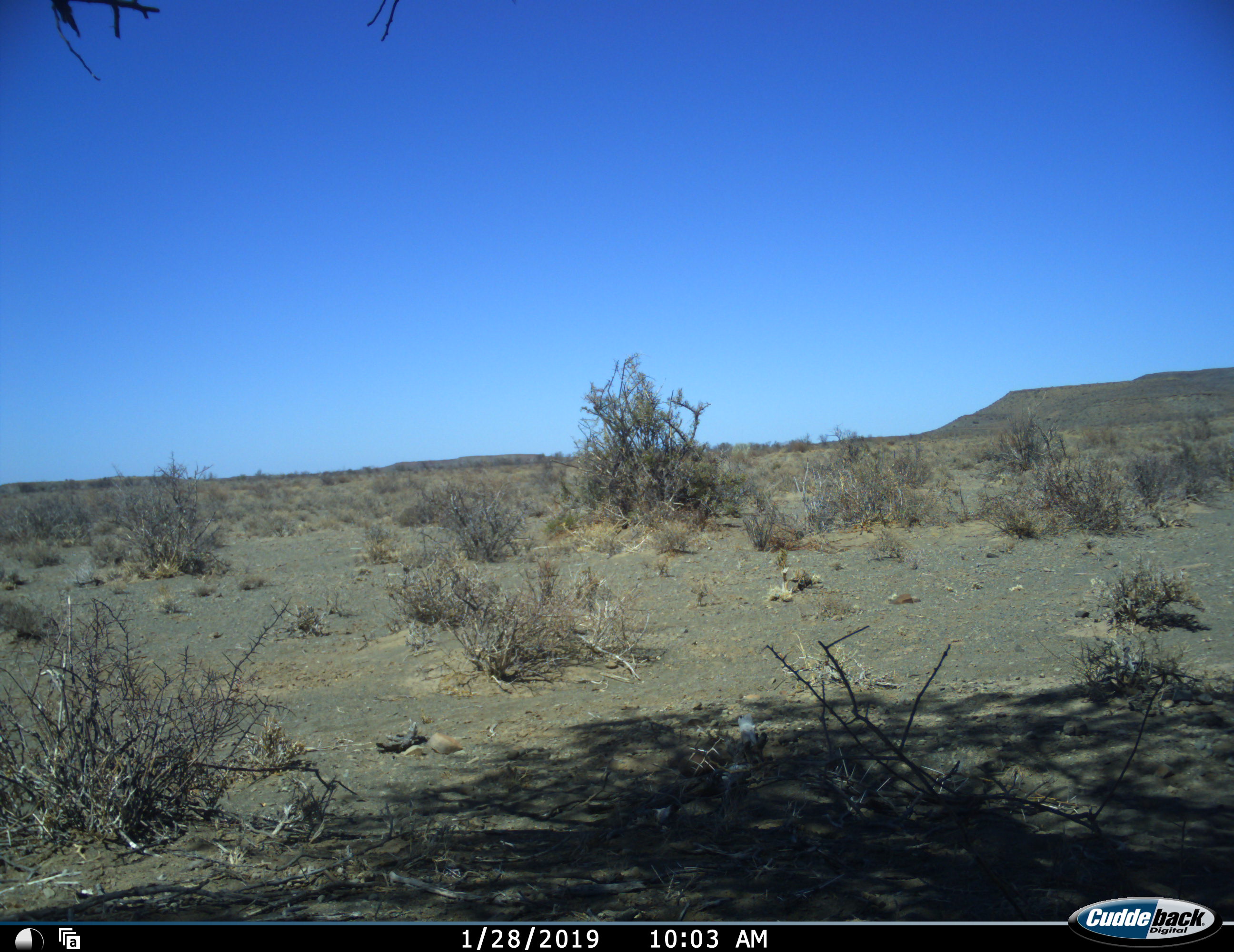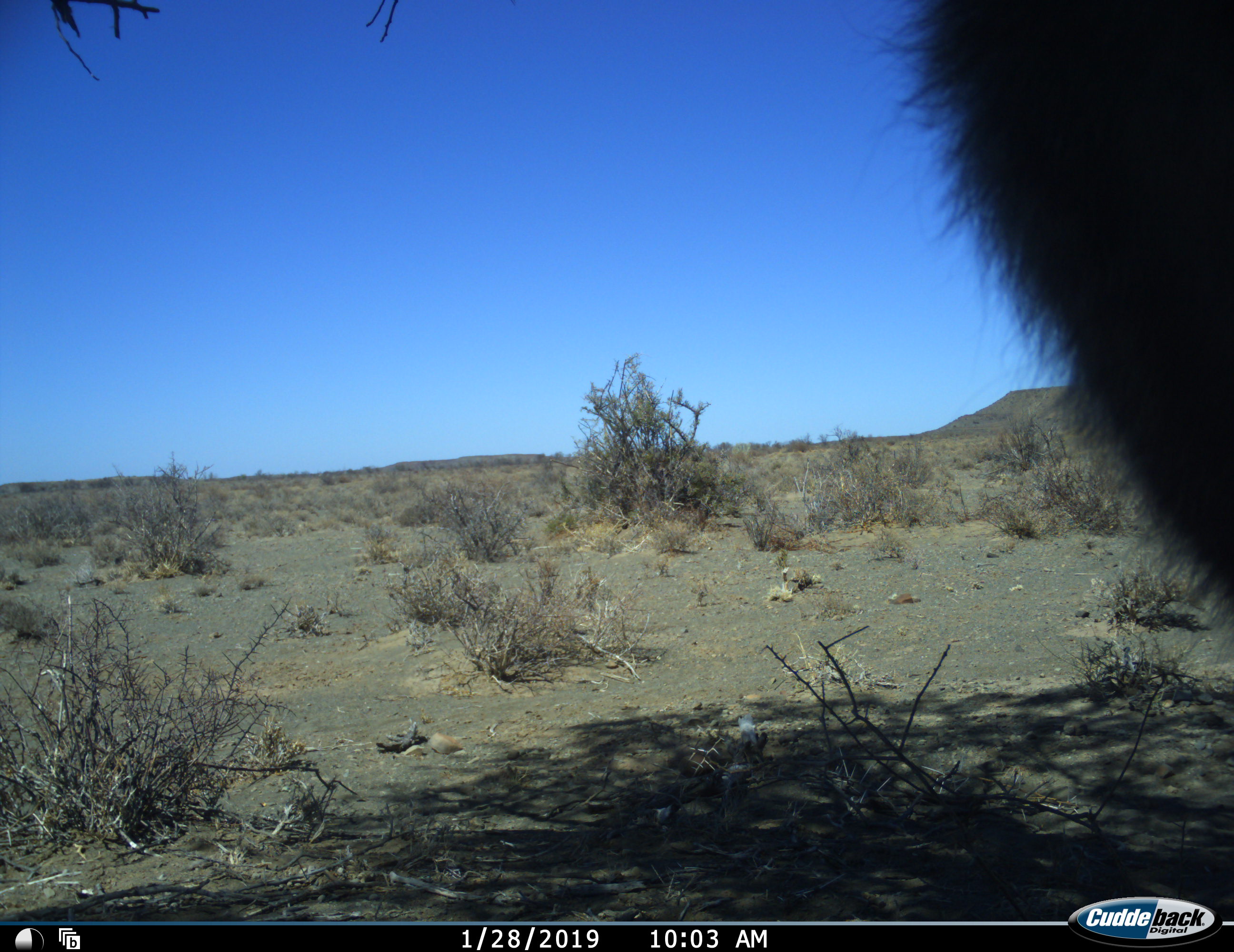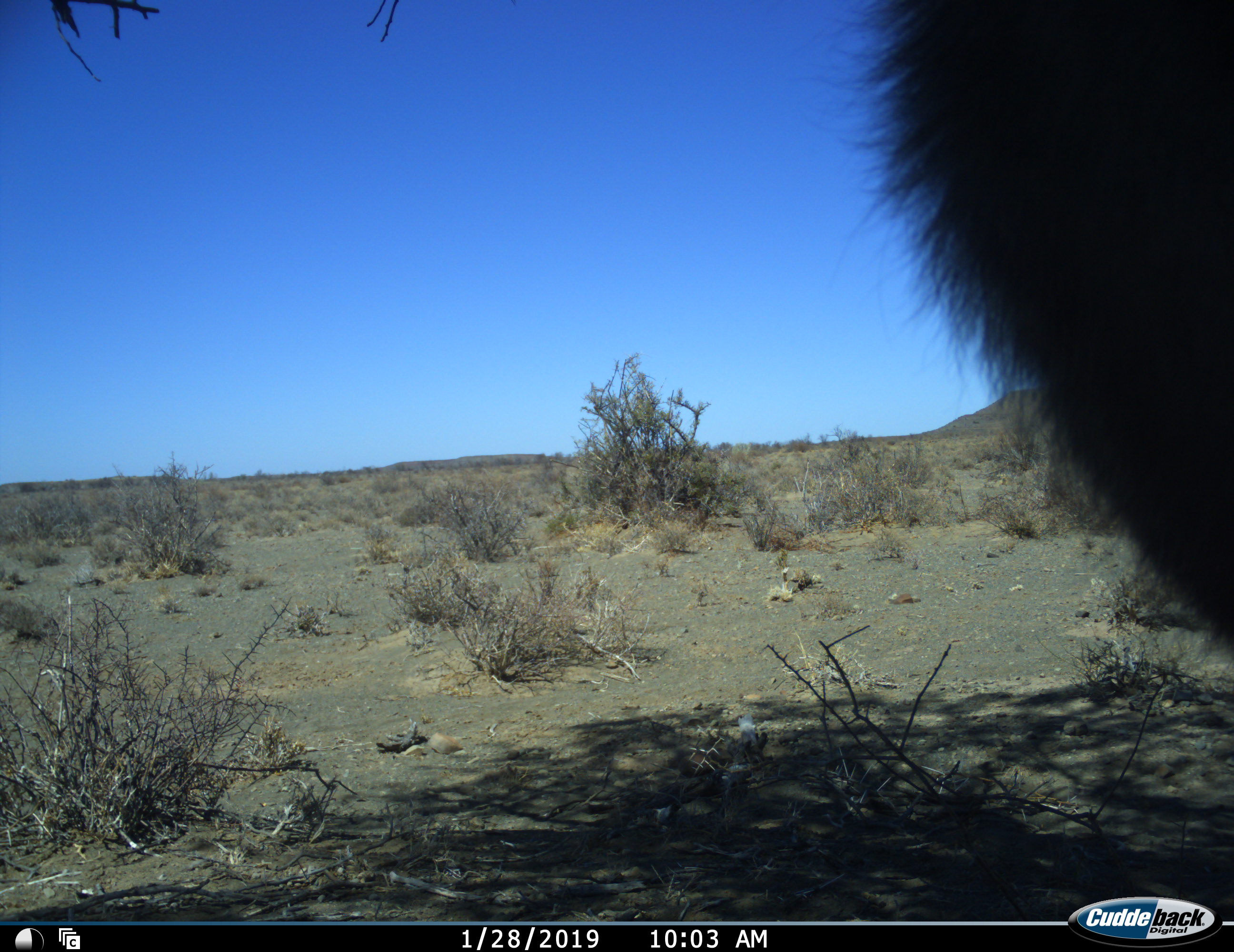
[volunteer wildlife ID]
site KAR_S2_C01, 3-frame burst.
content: unidentified animal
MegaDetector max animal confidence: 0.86